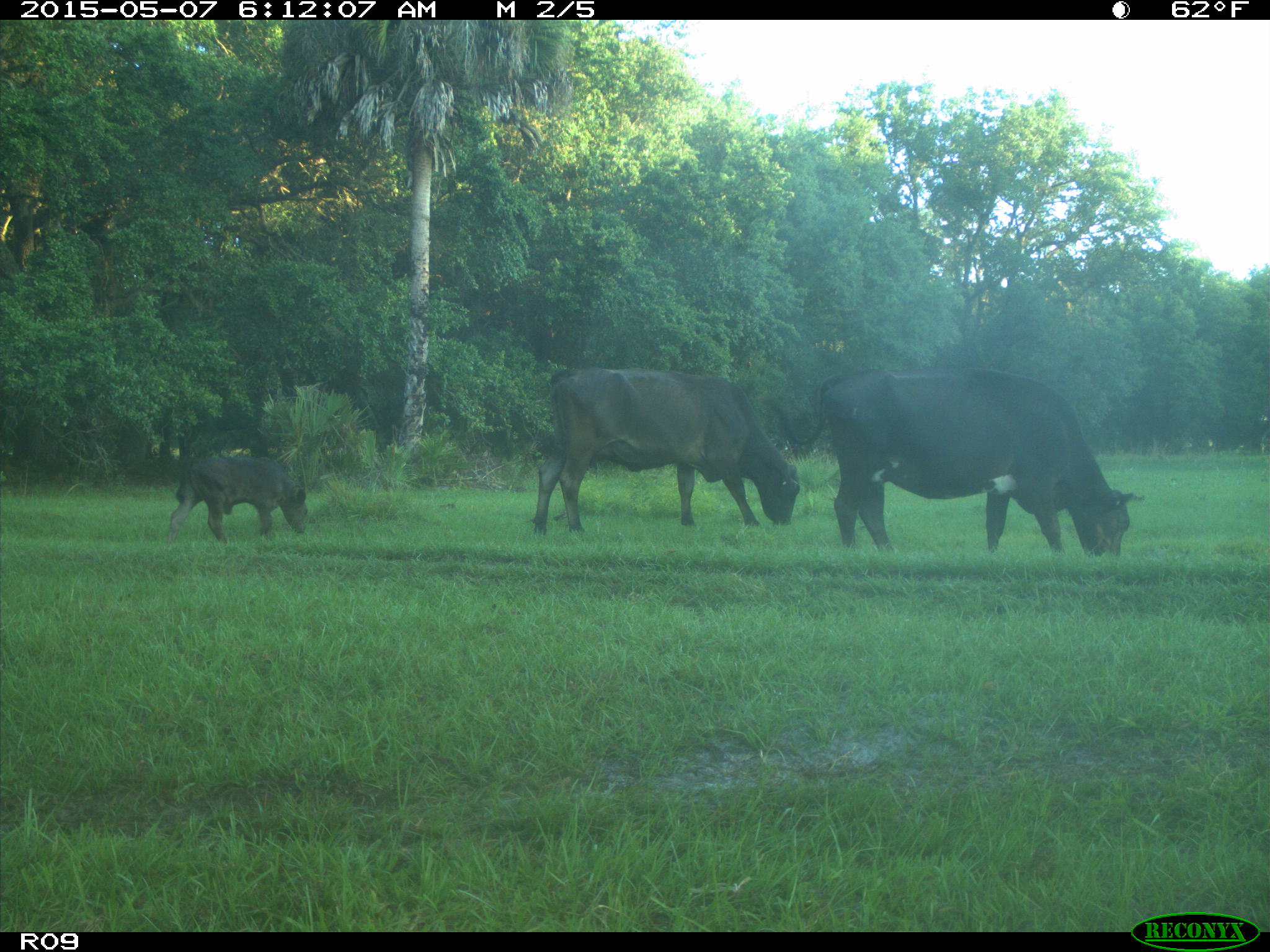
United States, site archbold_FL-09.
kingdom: Animalia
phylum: Chordata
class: Mammalia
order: Artiodactyla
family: Bovidae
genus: Bos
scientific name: Bos taurus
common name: domestic cow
Bos taurus (domestic cow).